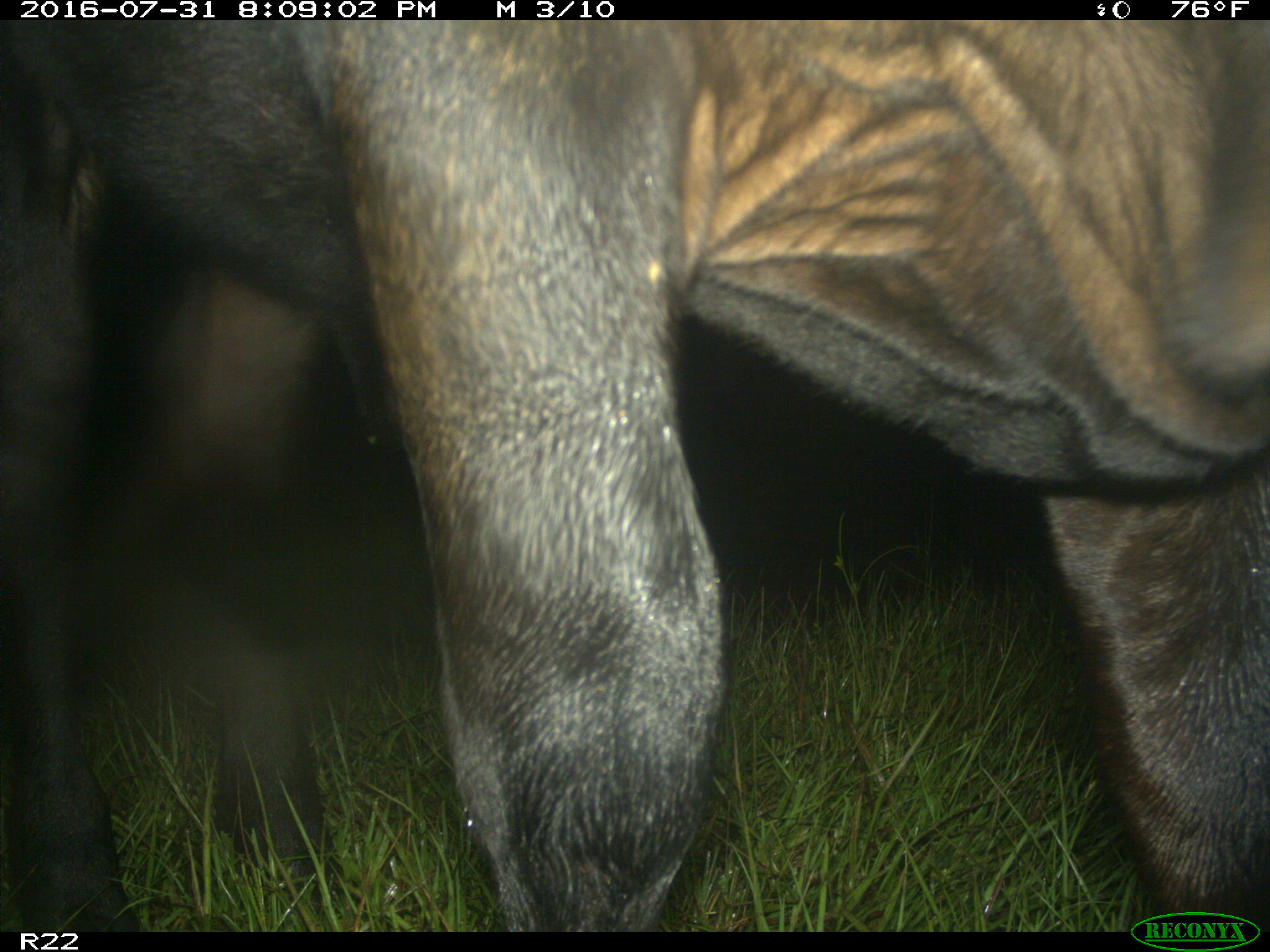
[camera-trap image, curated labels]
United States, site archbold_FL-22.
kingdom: Animalia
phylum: Chordata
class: Mammalia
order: Artiodactyla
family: Bovidae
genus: Bos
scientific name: Bos taurus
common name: domestic cow